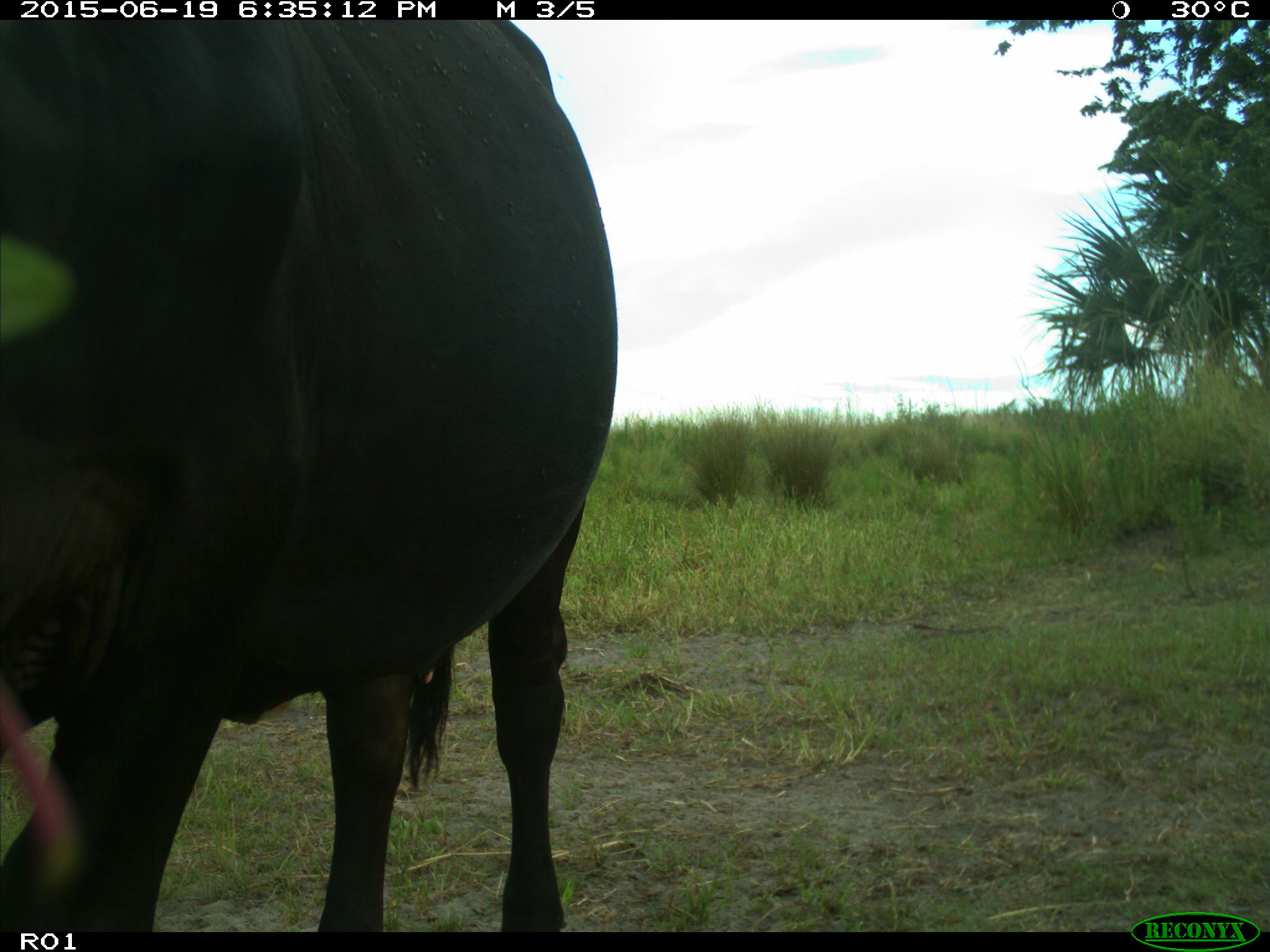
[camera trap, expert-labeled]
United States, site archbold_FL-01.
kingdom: Animalia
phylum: Chordata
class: Mammalia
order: Artiodactyla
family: Bovidae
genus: Bos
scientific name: Bos taurus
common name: domestic cow